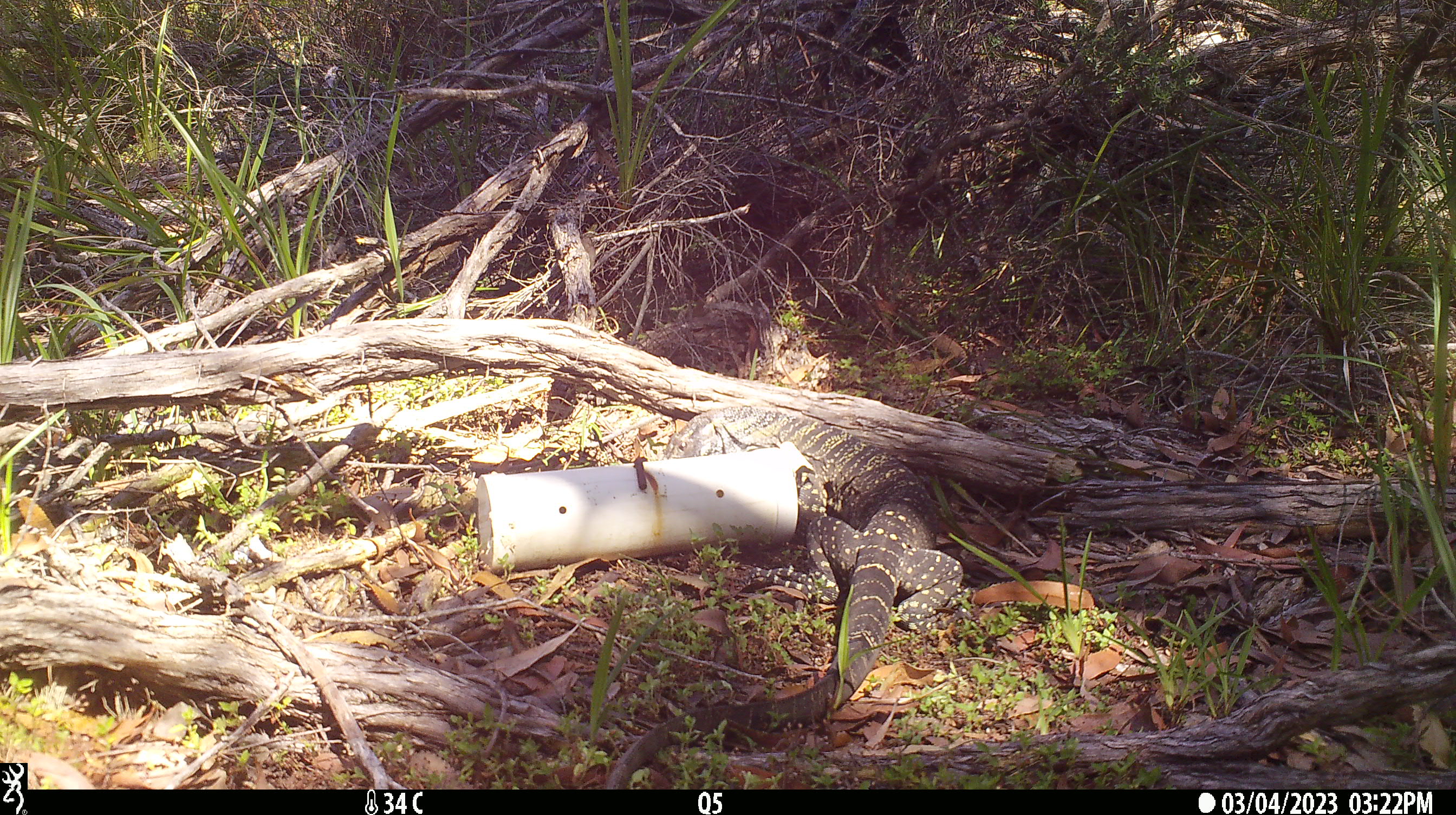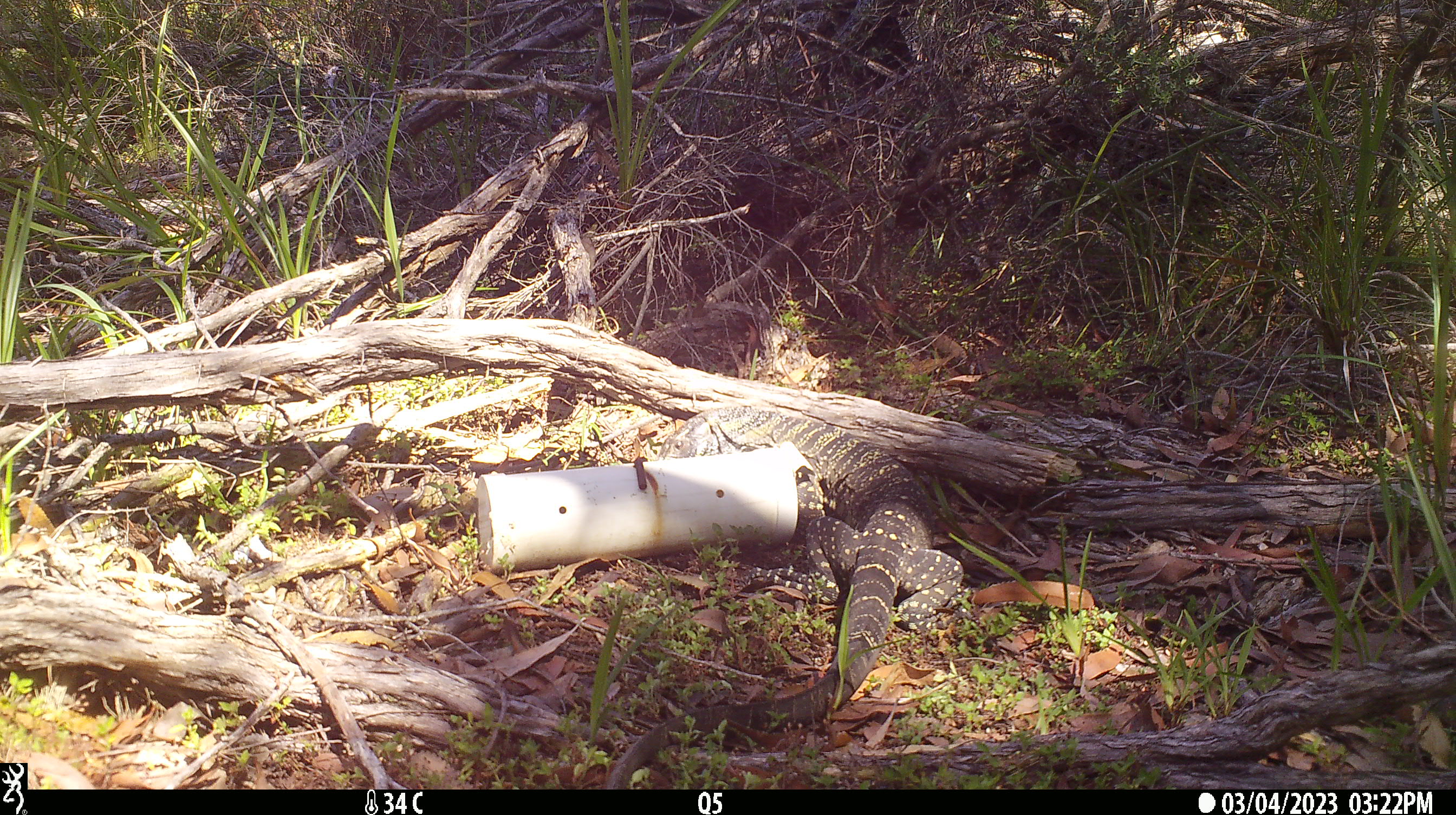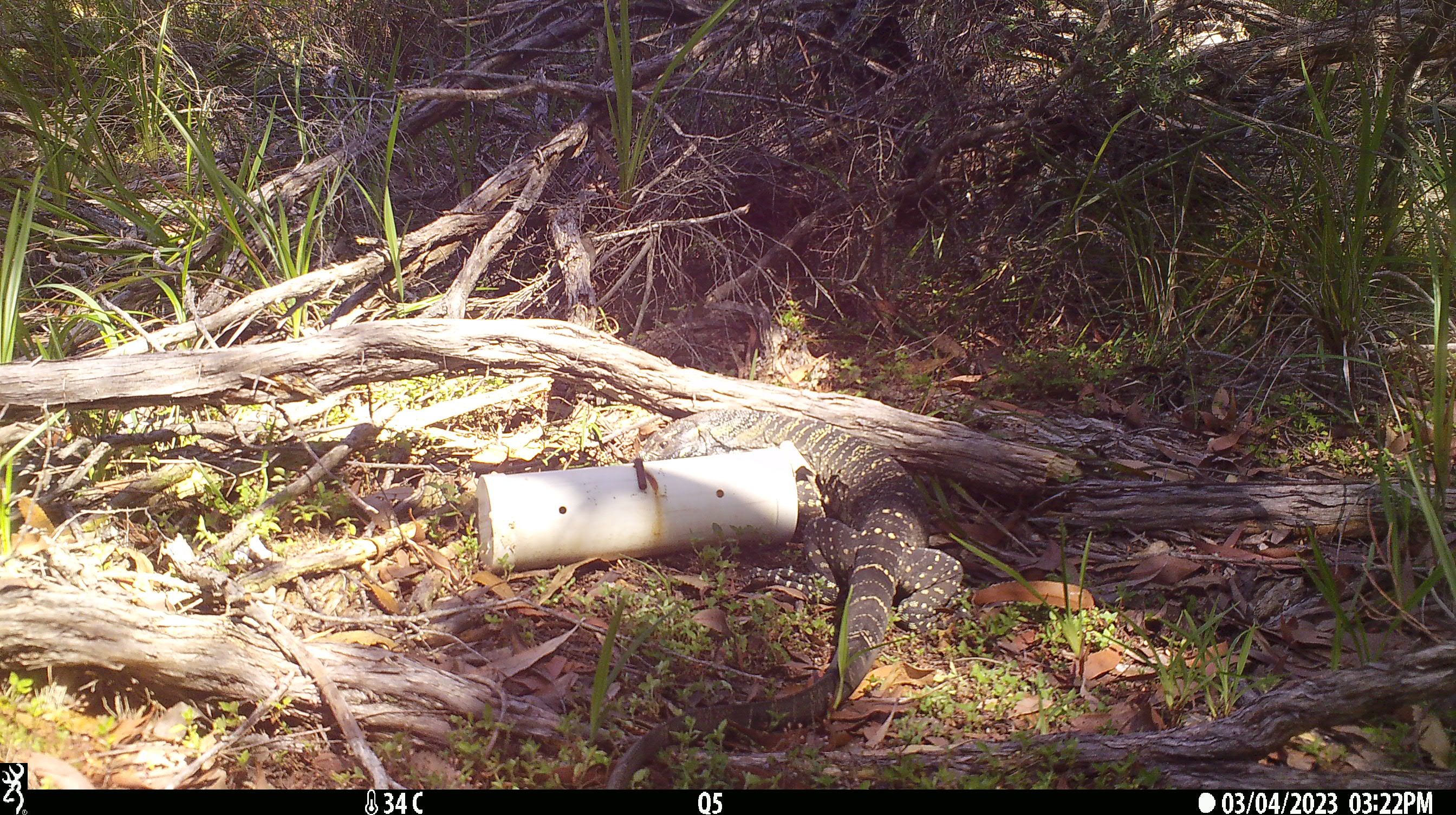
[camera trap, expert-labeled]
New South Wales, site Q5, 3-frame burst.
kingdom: Animalia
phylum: Chordata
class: Reptilia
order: Squamata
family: Varanidae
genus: Varanus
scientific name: Varanus varius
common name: lace monitor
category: goanna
Goanna (lace monitor) (Varanus varius).